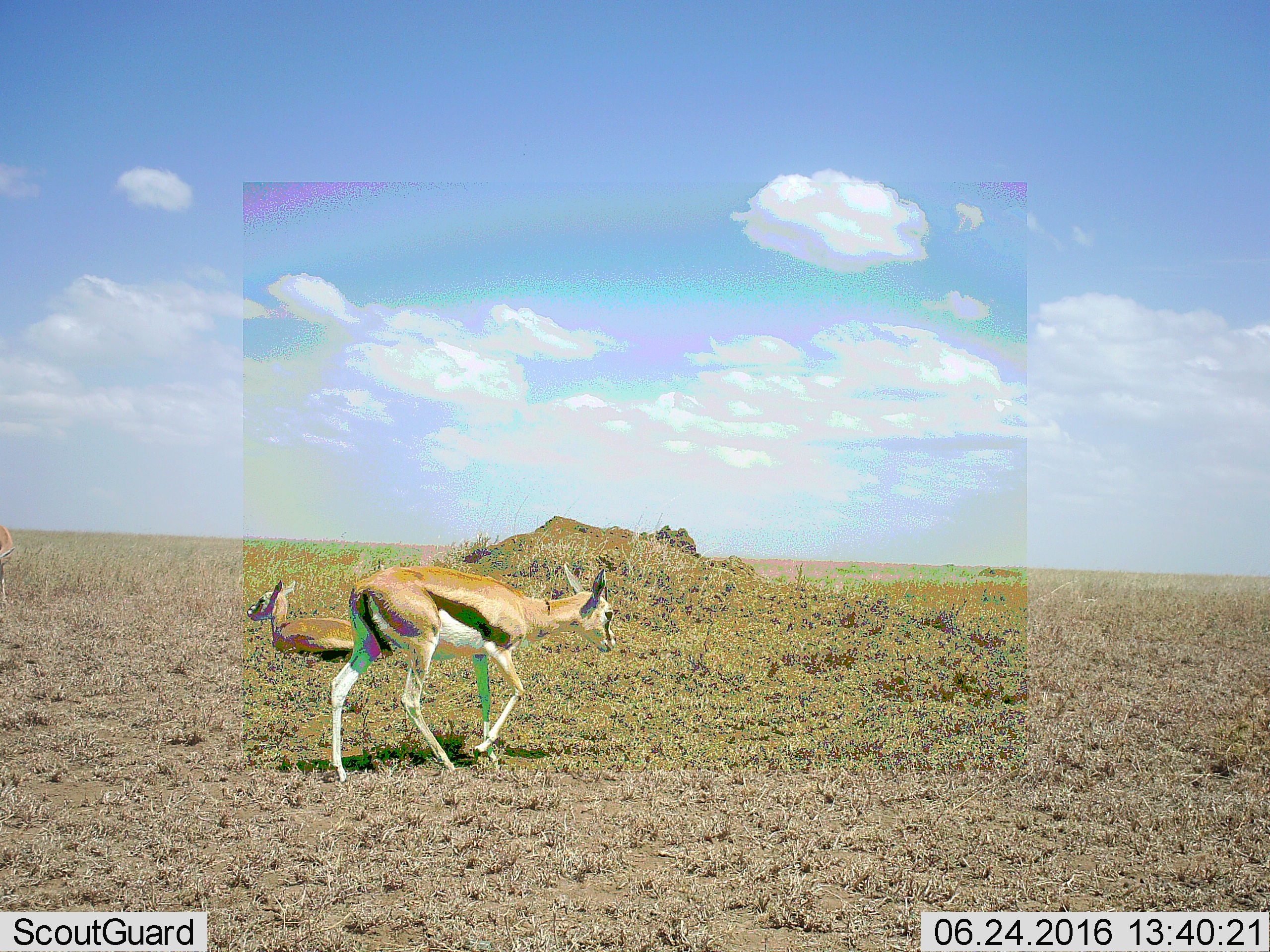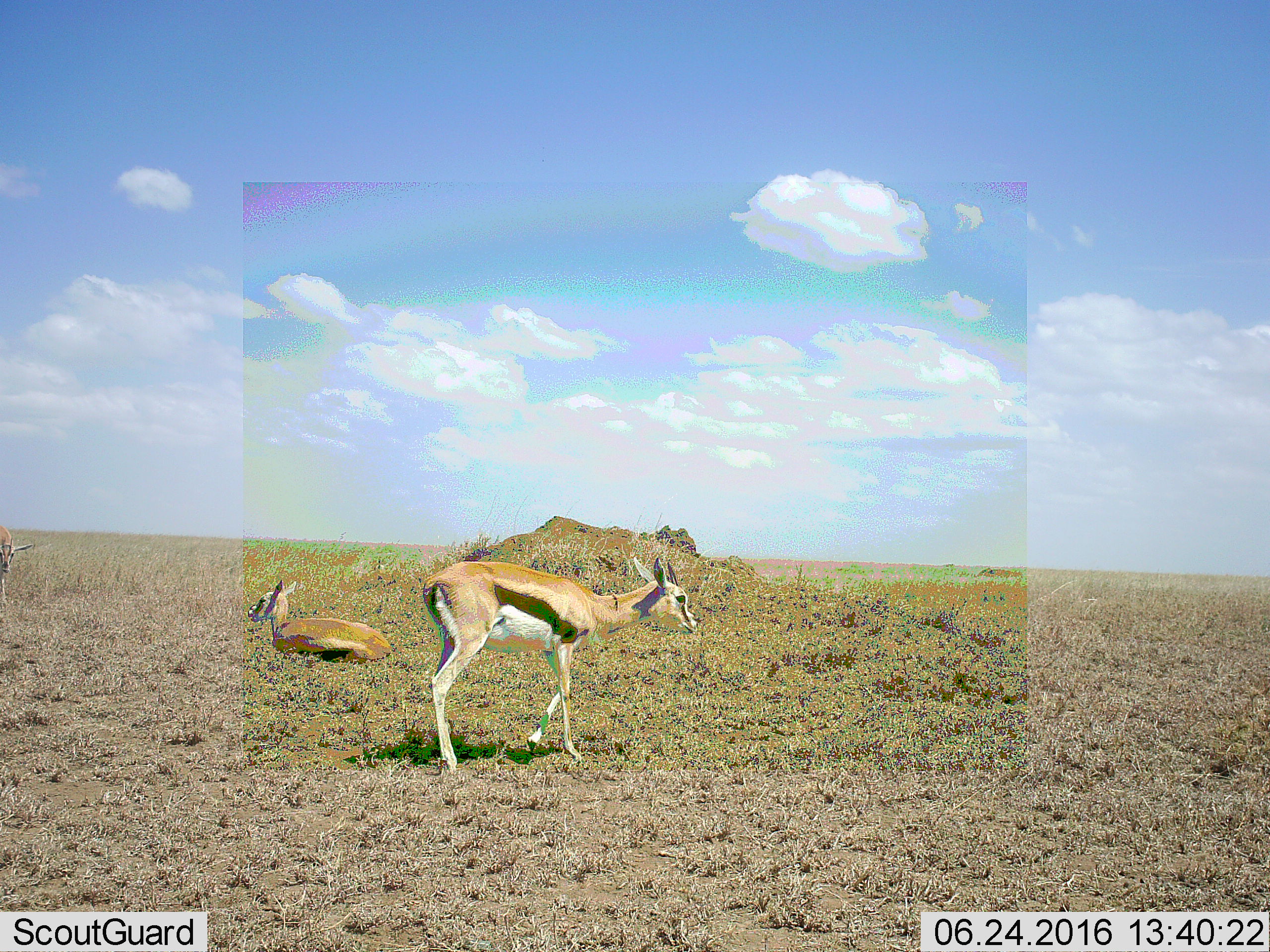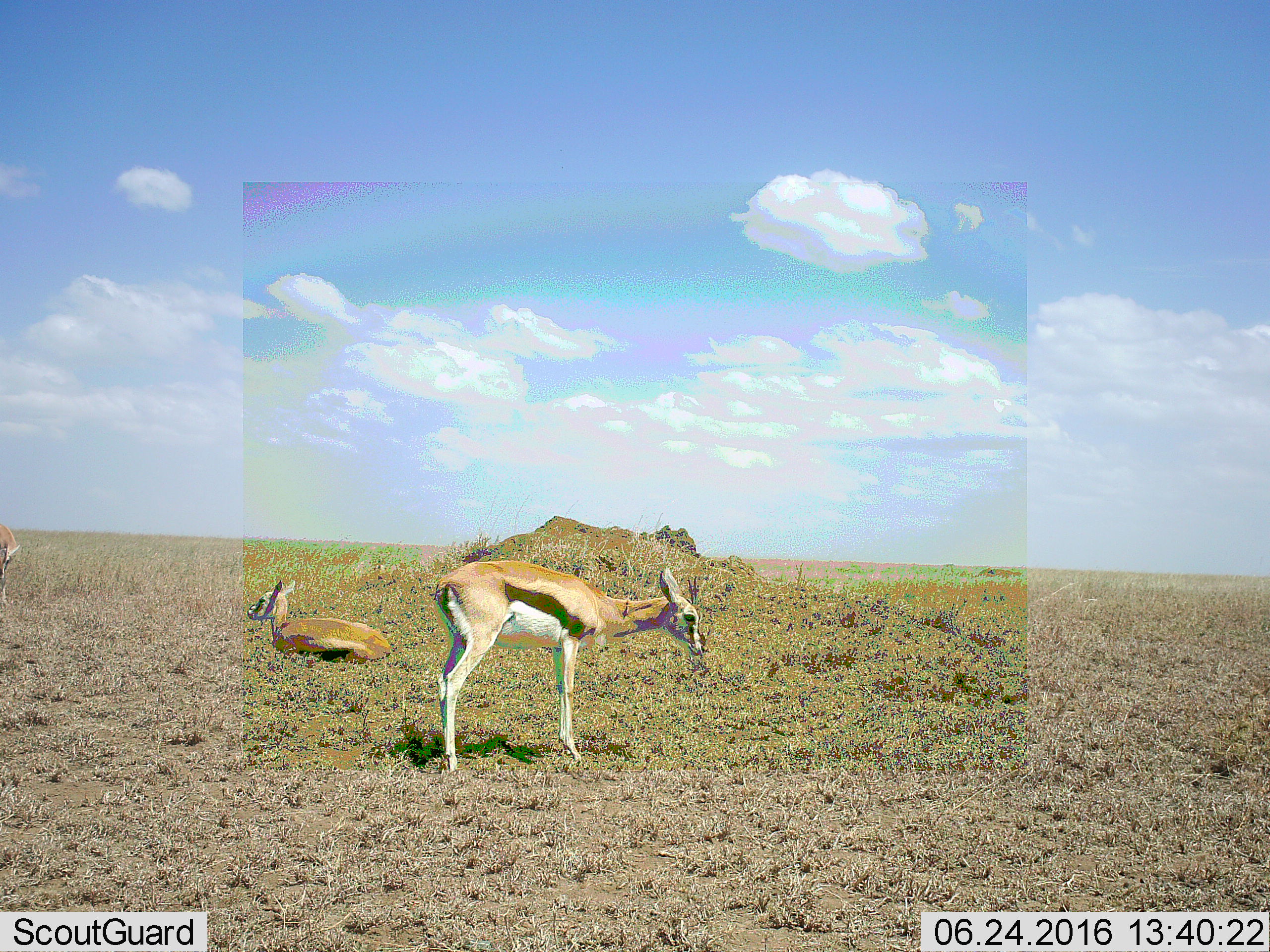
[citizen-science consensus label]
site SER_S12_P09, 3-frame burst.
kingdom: Animalia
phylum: Chordata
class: Mammalia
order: Artiodactyla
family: Bovidae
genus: Eudorcas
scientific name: Eudorcas thomsonii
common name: thomson's gazelle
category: gazellethomsons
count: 3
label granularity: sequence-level